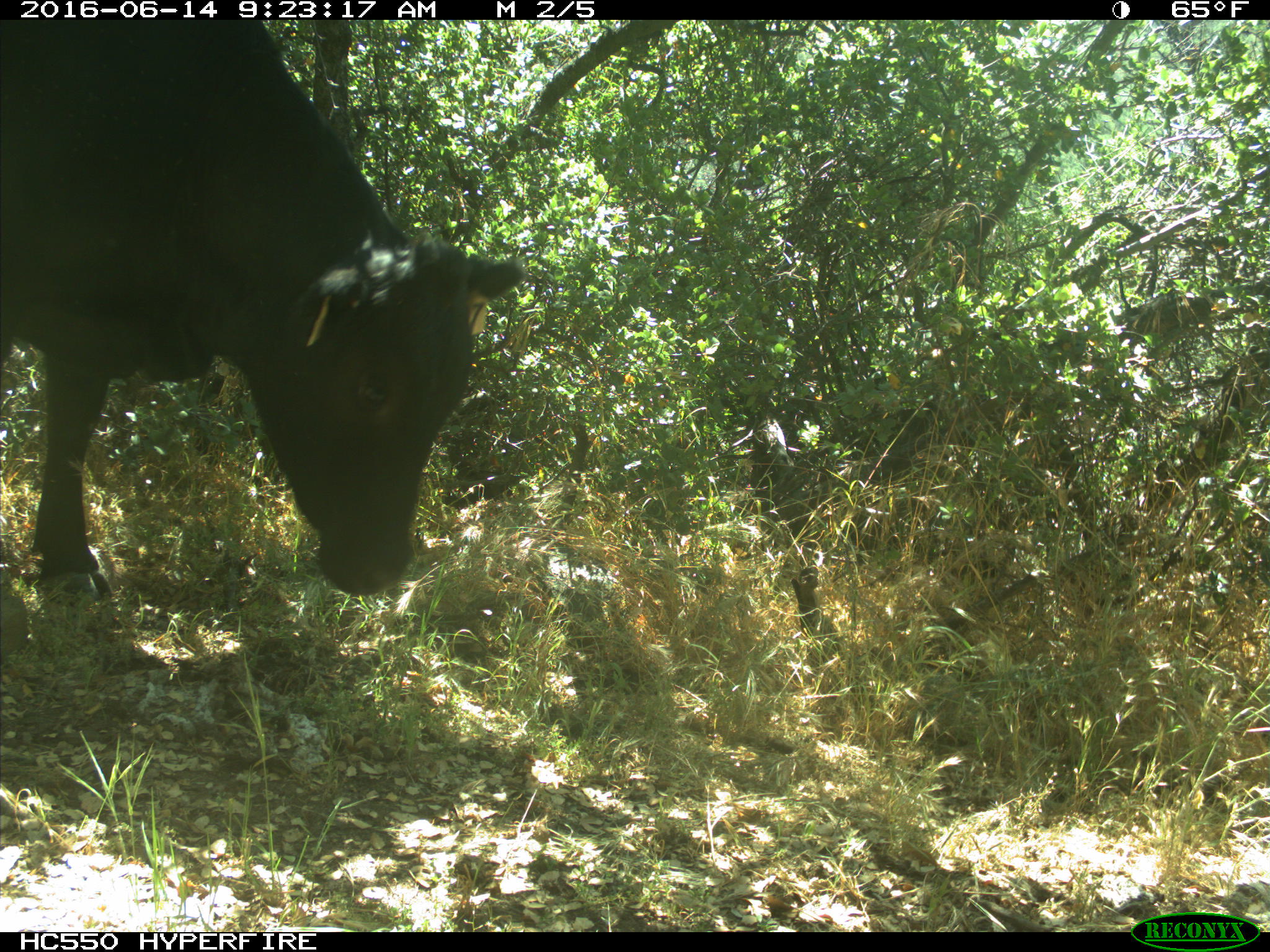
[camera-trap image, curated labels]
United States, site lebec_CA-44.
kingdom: Animalia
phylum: Chordata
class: Mammalia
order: Artiodactyla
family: Bovidae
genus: Bos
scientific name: Bos taurus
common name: domestic cow